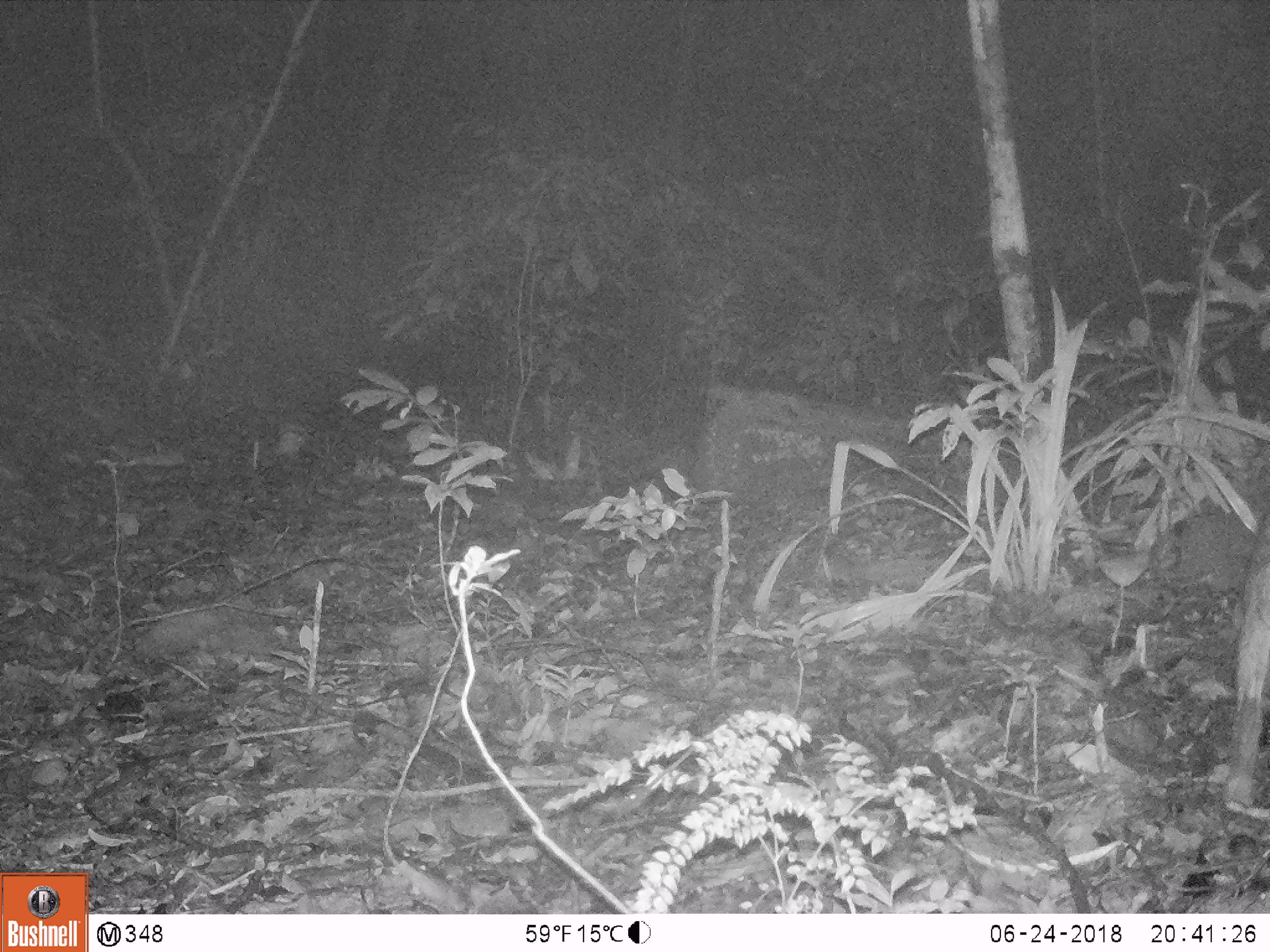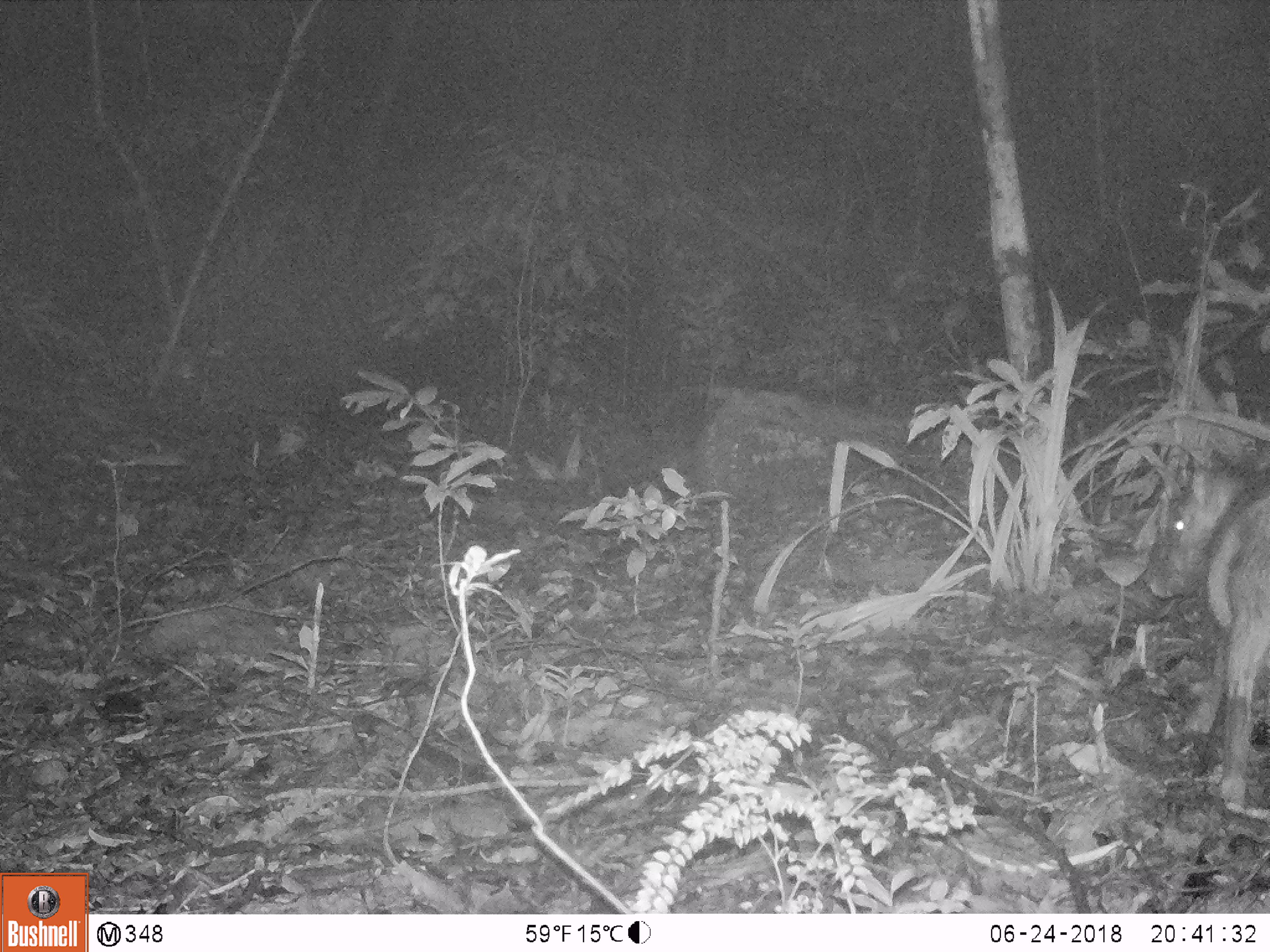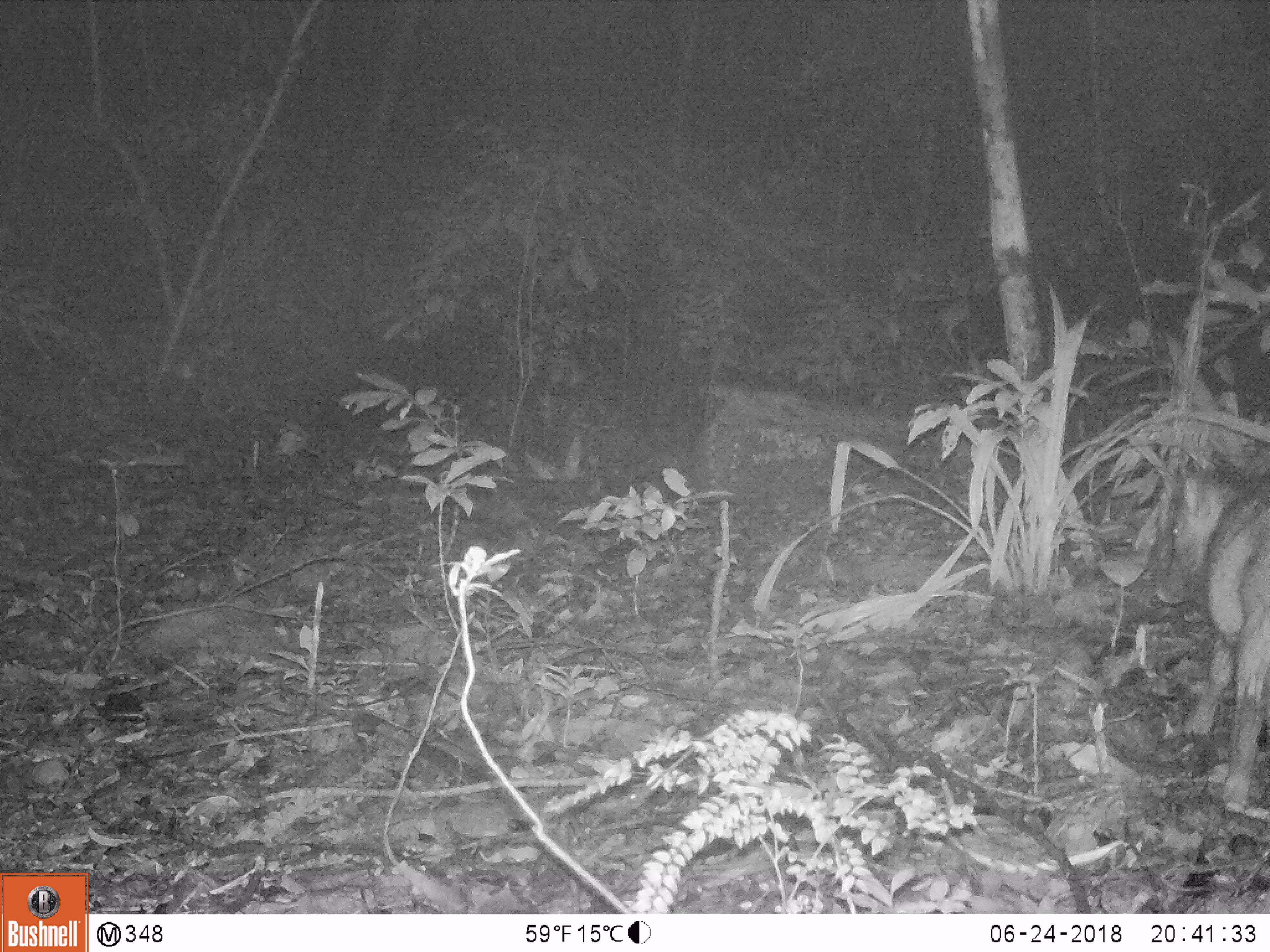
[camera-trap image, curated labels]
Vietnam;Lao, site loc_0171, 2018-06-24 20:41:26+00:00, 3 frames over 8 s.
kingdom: Animalia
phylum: Chordata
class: Mammalia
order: Artiodactyla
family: Suidae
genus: Sus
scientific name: Sus scrofa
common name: eurasian wild pig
Eurasian wild pig (Sus scrofa). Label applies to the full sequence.